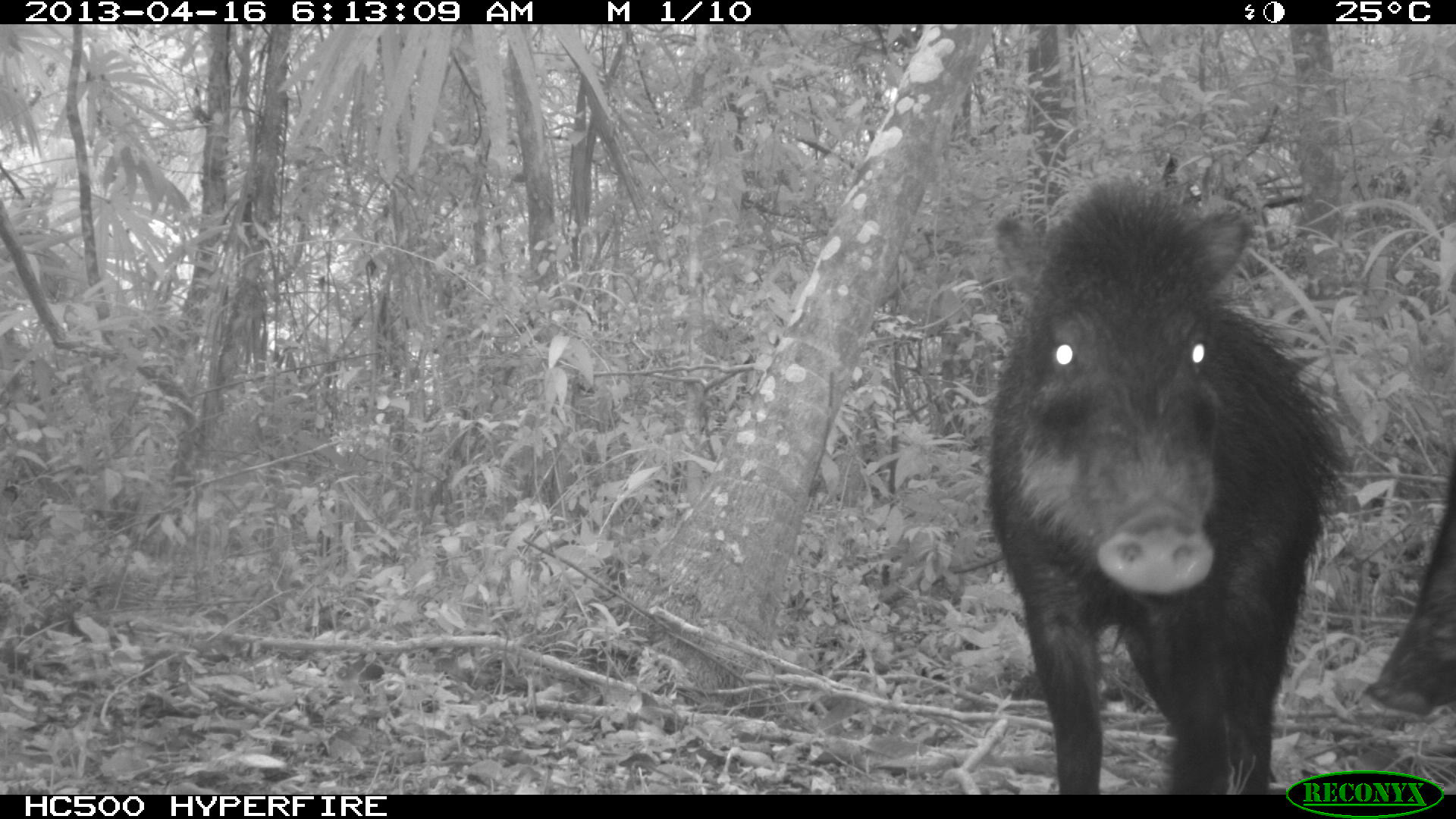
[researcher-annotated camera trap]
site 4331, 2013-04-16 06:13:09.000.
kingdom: Animalia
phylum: Chordata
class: Mammalia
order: Artiodactyla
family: Tayassuidae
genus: Tayassu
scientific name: Tayassu pecari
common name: white-lipped peccary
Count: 5.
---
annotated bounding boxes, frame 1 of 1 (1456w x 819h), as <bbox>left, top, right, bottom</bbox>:
tayassu pecari: <bbox>982, 165, 1353, 794</bbox>; <bbox>1358, 439, 1456, 723</bbox>